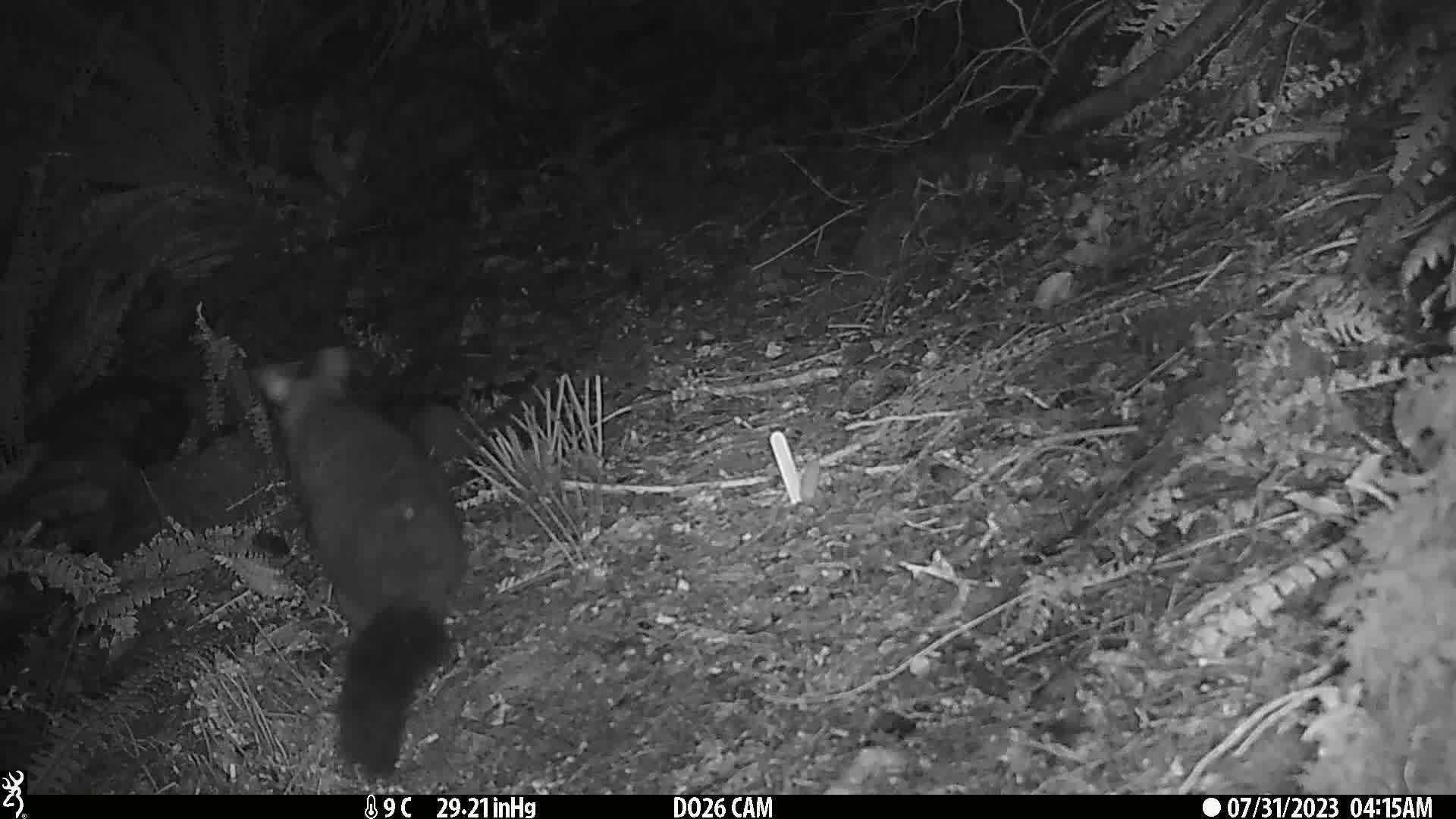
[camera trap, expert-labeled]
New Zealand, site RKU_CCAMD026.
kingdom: Animalia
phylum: Chordata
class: Mammalia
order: Diprotodontia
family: Phalangeridae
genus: Trichosurus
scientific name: Trichosurus vulpecula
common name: common brushtail possum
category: possum